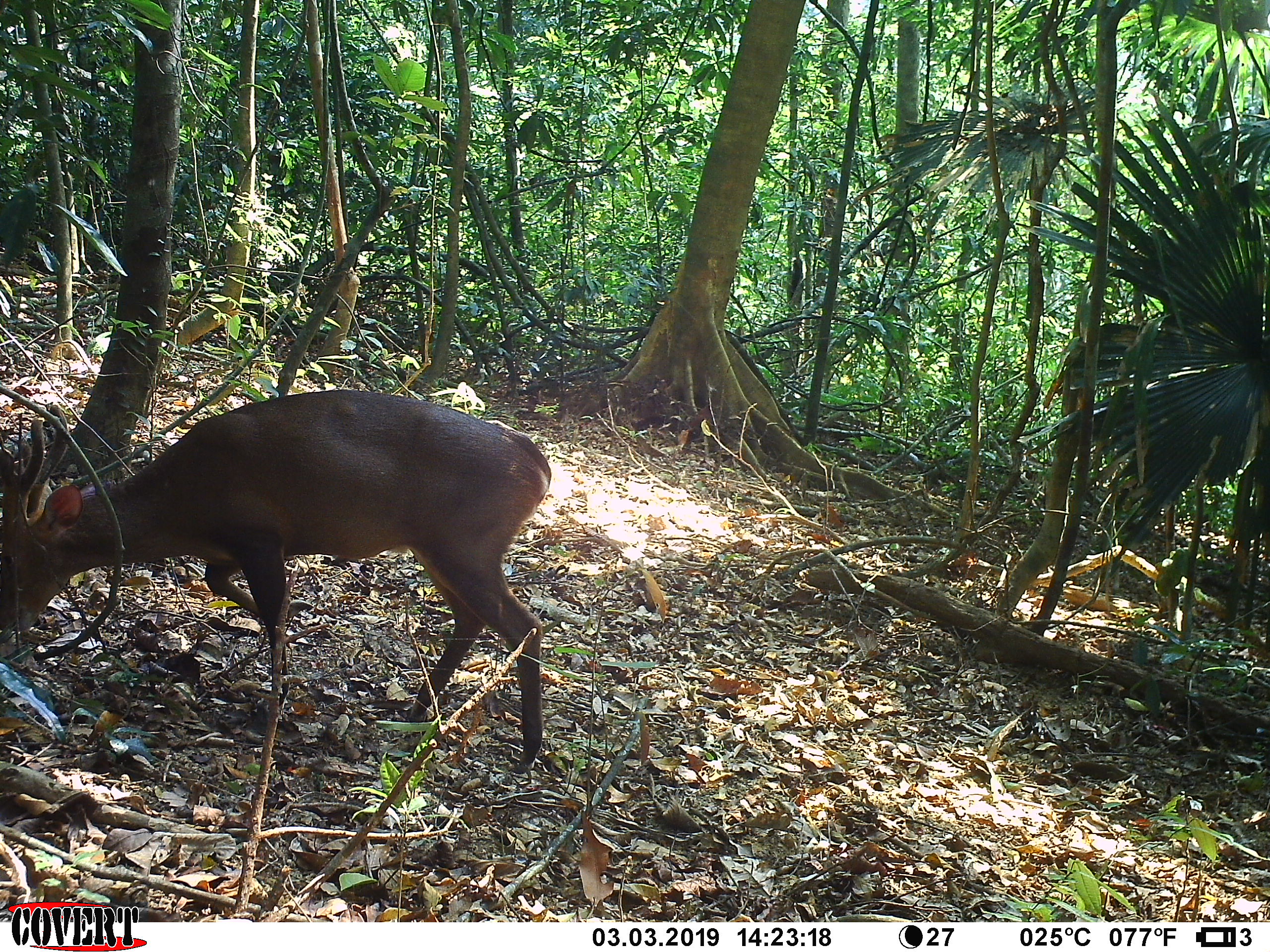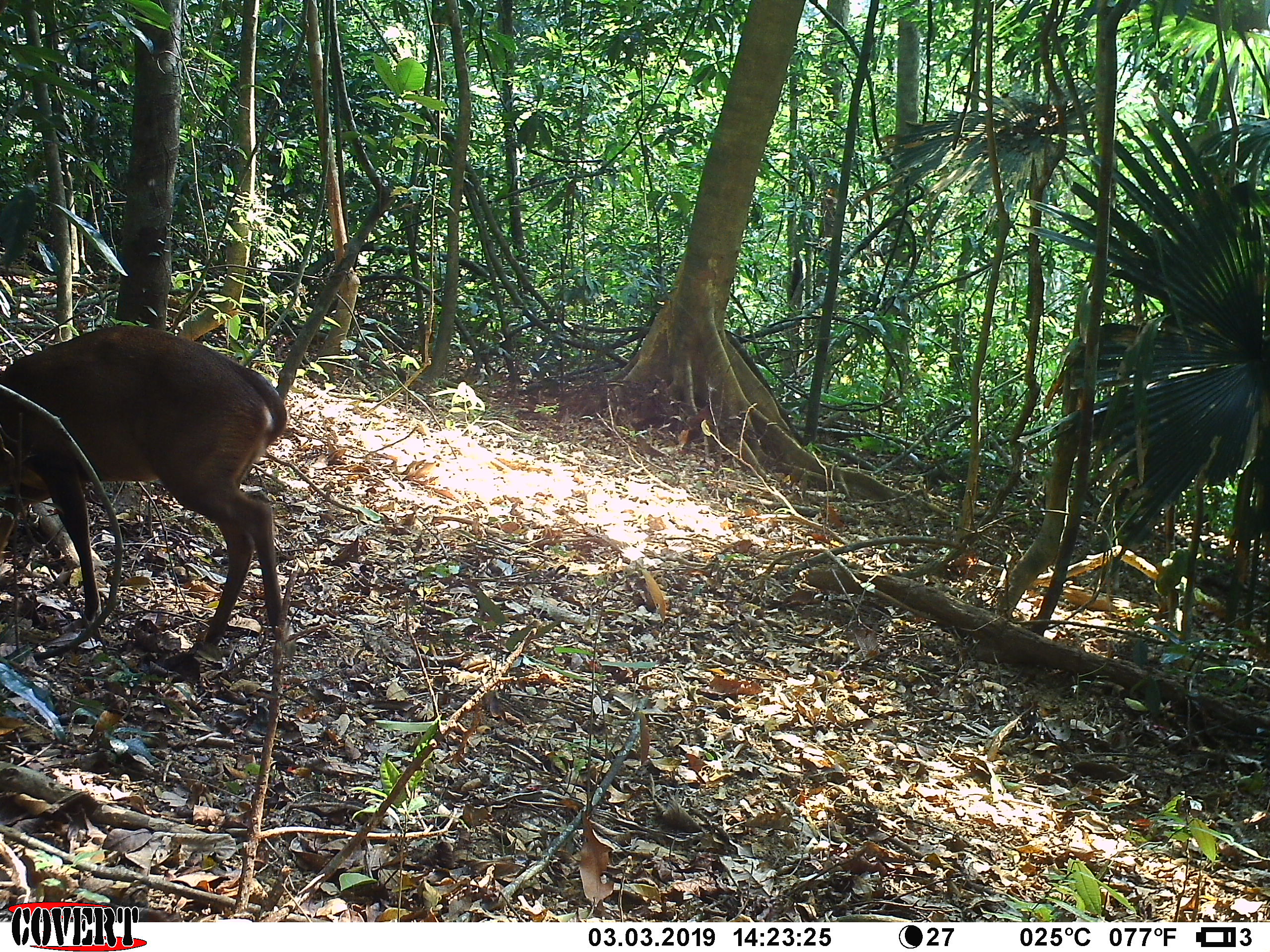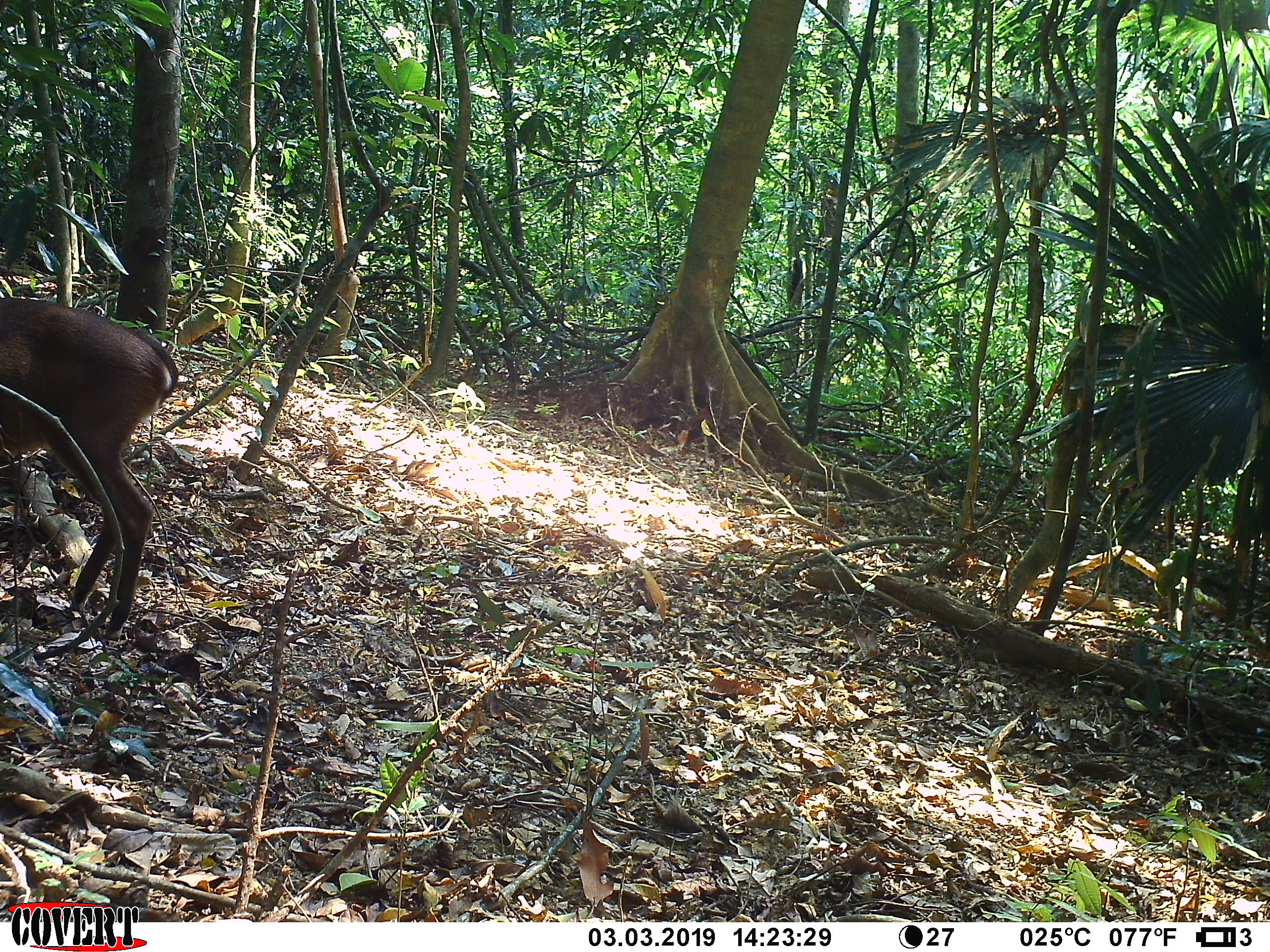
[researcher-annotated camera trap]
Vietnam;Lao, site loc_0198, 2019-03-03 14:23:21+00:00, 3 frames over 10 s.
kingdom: Animalia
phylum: Chordata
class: Mammalia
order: Artiodactyla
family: Cervidae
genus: Muntiacus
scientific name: Muntiacus vuquangensis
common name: large-antlered muntjac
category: large antlered muntjac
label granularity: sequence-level